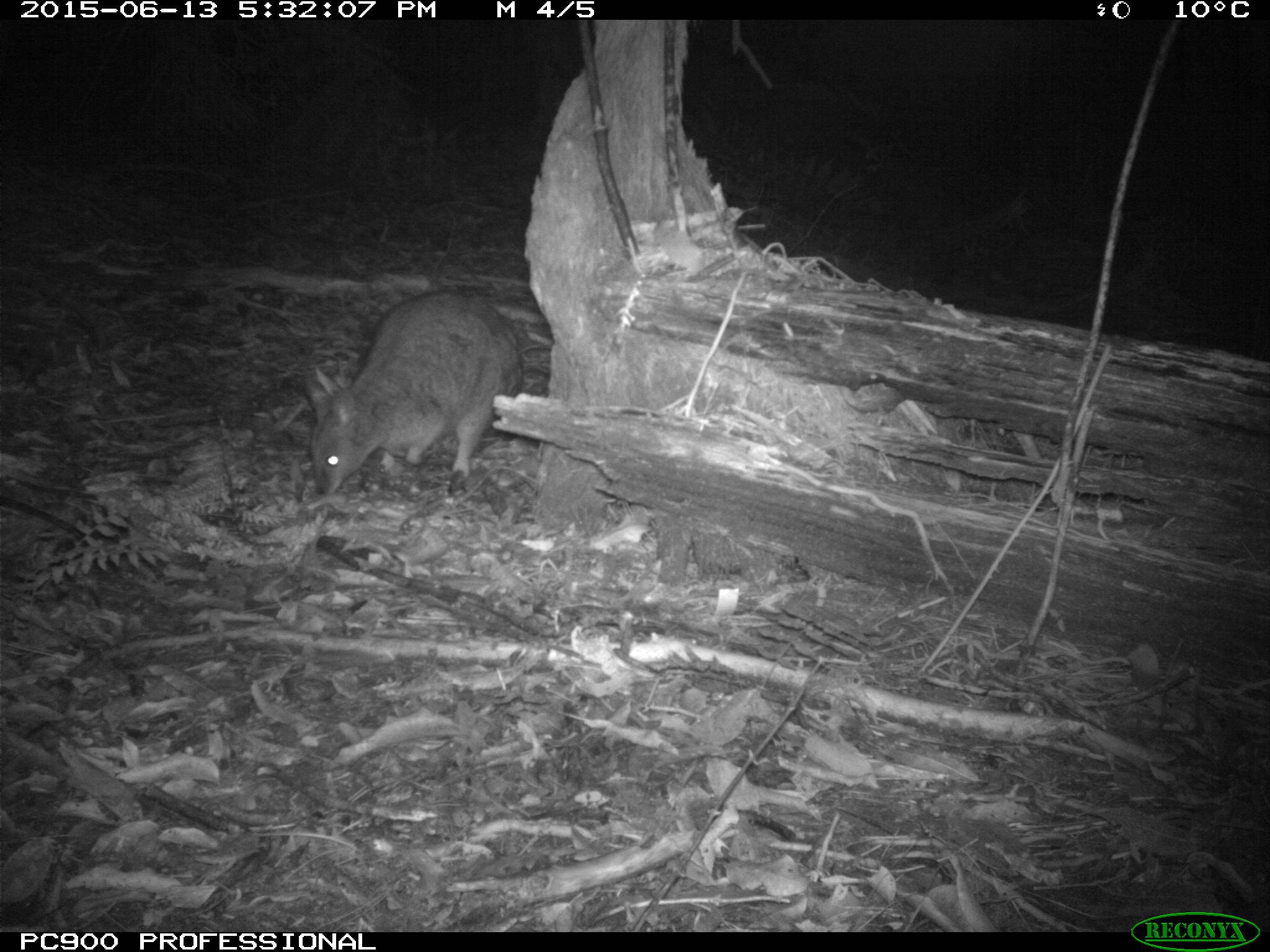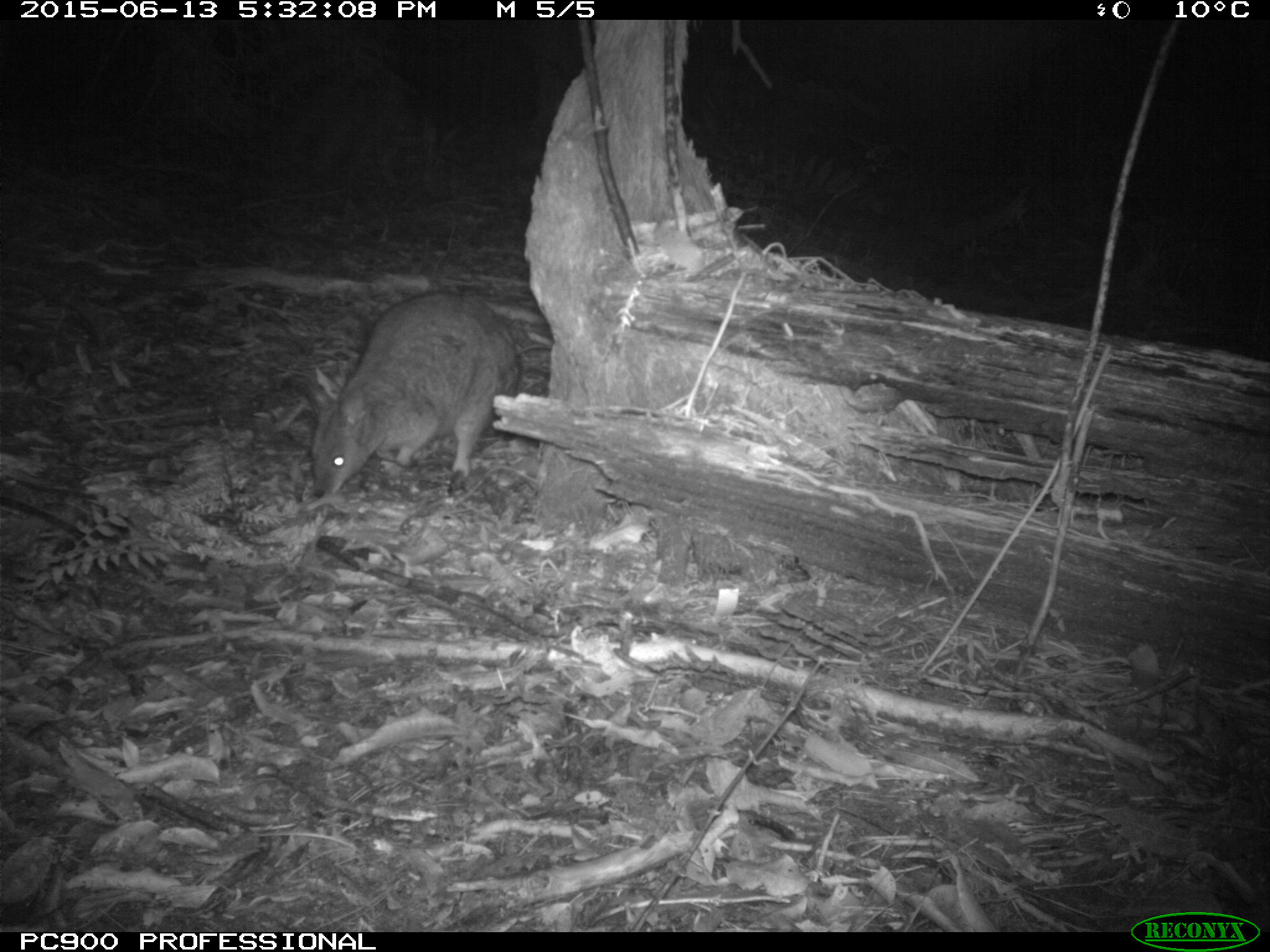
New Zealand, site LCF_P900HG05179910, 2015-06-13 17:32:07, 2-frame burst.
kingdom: Animalia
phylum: Chordata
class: Mammalia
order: Diprotodontia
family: Macropodidae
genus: Notamacropus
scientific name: Notamacropus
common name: wallaby